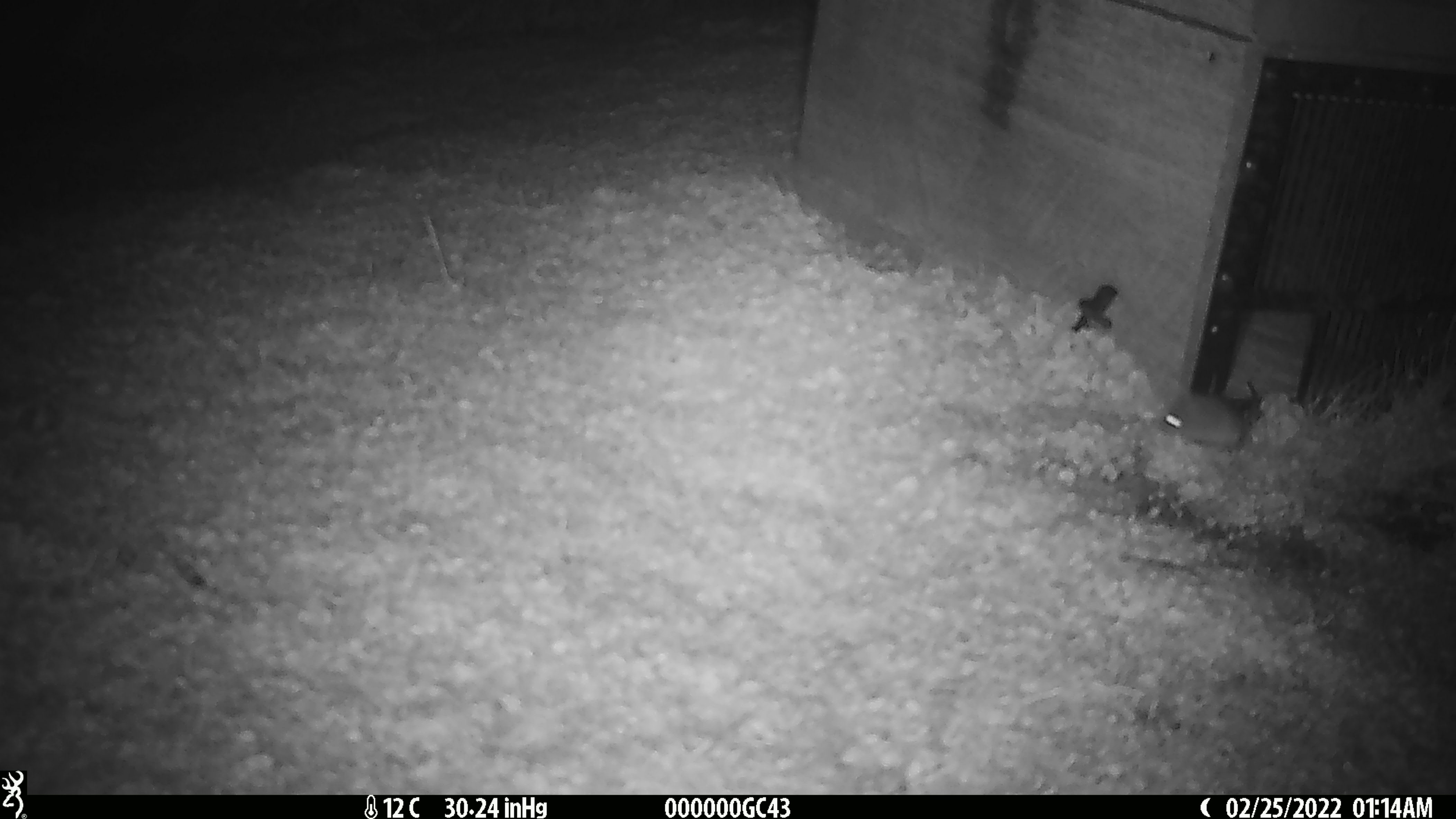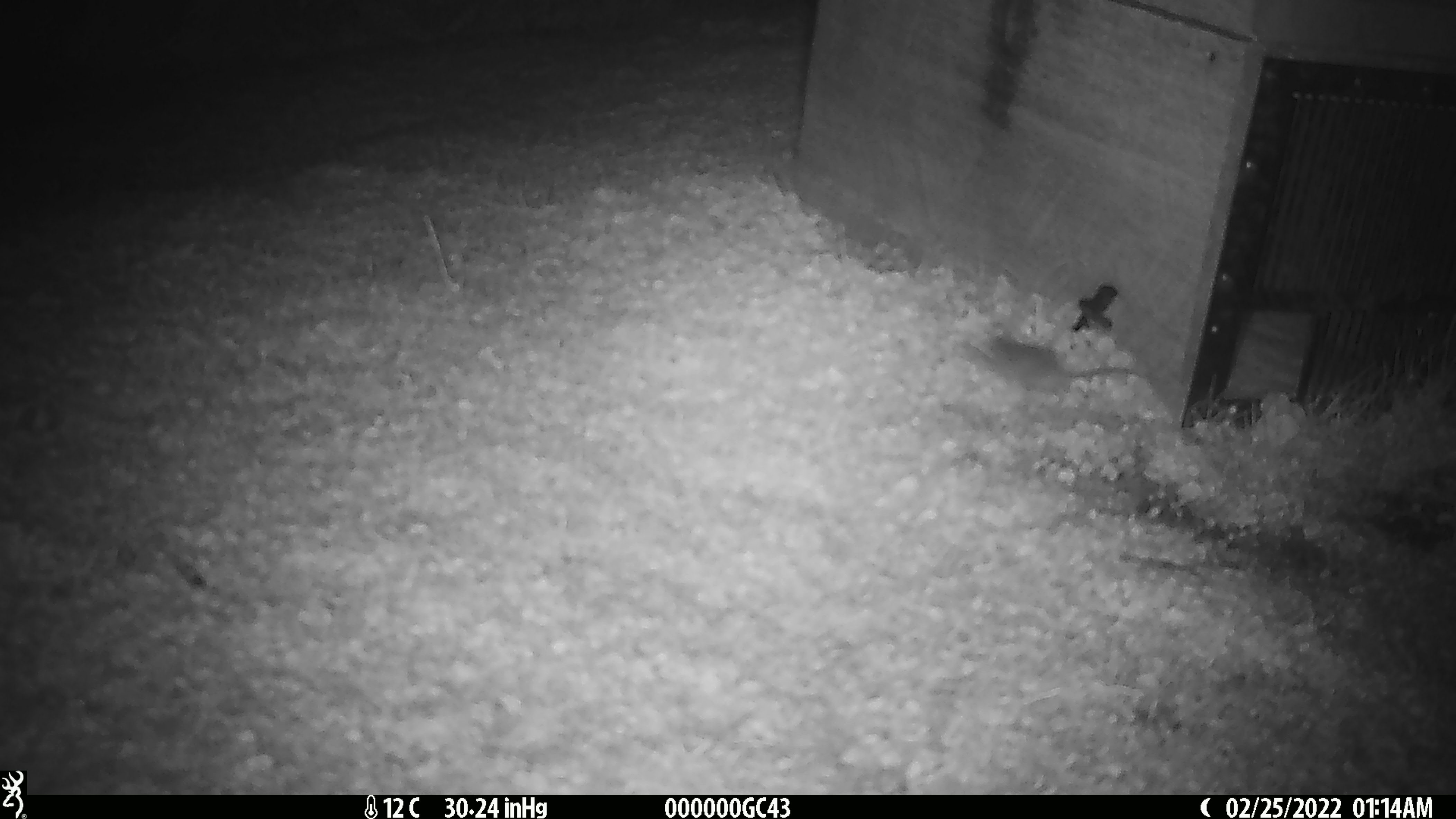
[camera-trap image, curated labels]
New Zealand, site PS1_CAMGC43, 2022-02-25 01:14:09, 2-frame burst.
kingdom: Animalia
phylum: Chordata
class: Mammalia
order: Rodentia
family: Muridae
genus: Mus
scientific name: Mus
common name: mouse